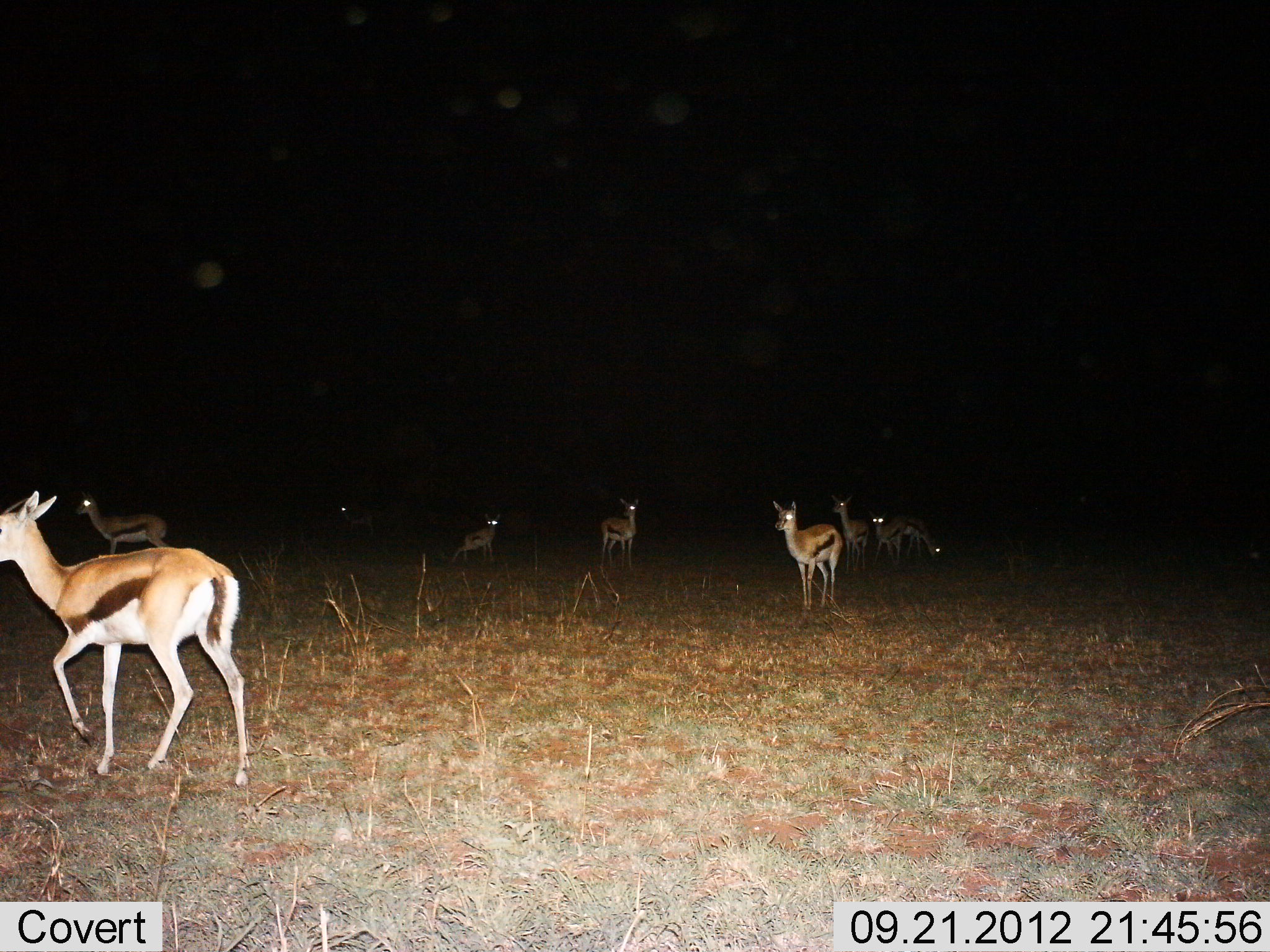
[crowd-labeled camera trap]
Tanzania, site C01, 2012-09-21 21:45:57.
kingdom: Animalia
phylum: Chordata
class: Mammalia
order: Artiodactyla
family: Bovidae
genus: Eudorcas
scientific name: Eudorcas thomsonii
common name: thomson's gazelle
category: gazellethomsons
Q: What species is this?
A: Gazellethomsons (thomson's gazelle) (Eudorcas thomsonii).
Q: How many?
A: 9.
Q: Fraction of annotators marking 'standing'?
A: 100%.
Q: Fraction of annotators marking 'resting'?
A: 0%.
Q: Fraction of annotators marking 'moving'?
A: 40%.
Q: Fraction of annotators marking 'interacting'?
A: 0%.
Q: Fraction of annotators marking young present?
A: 0%.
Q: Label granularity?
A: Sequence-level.